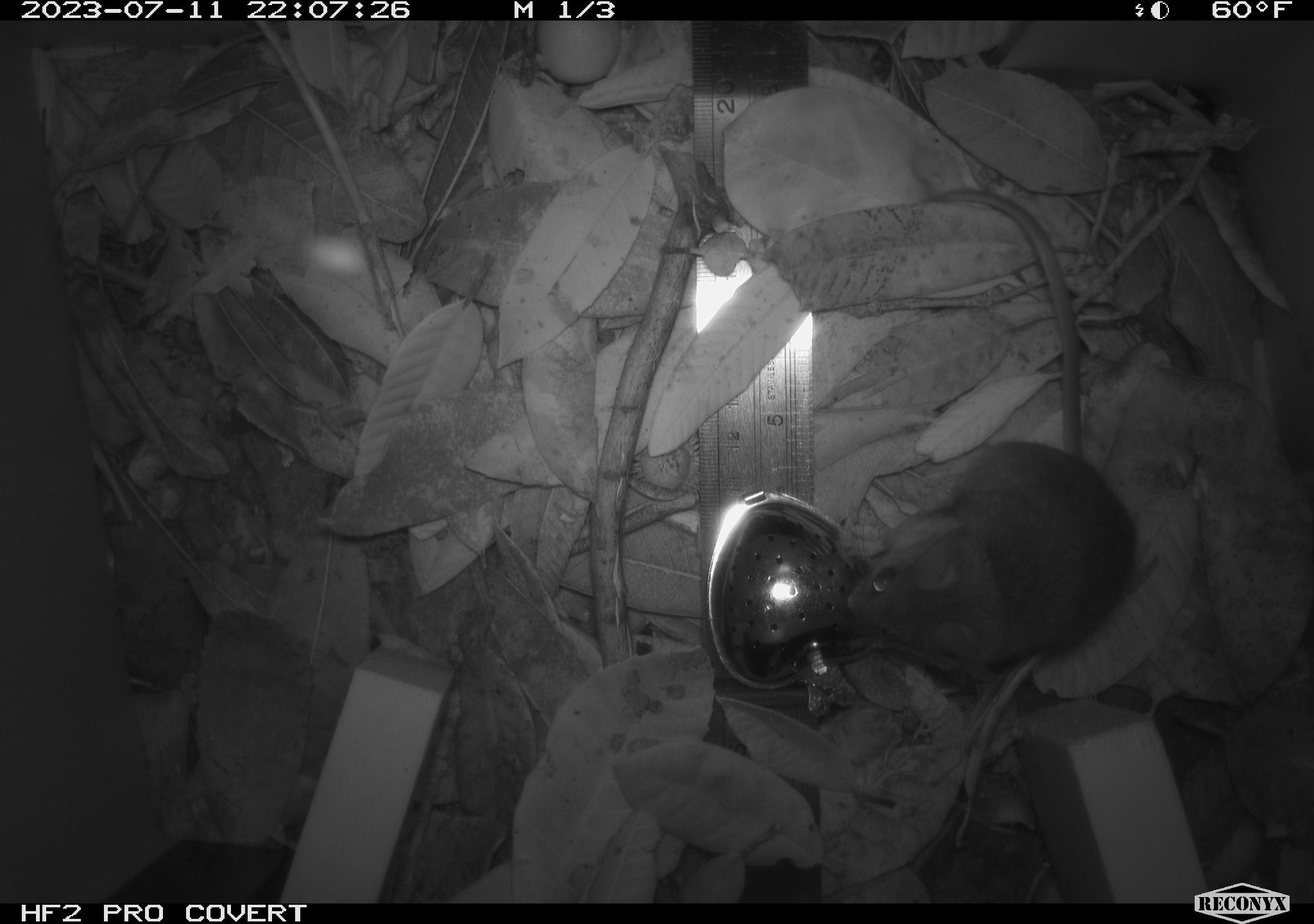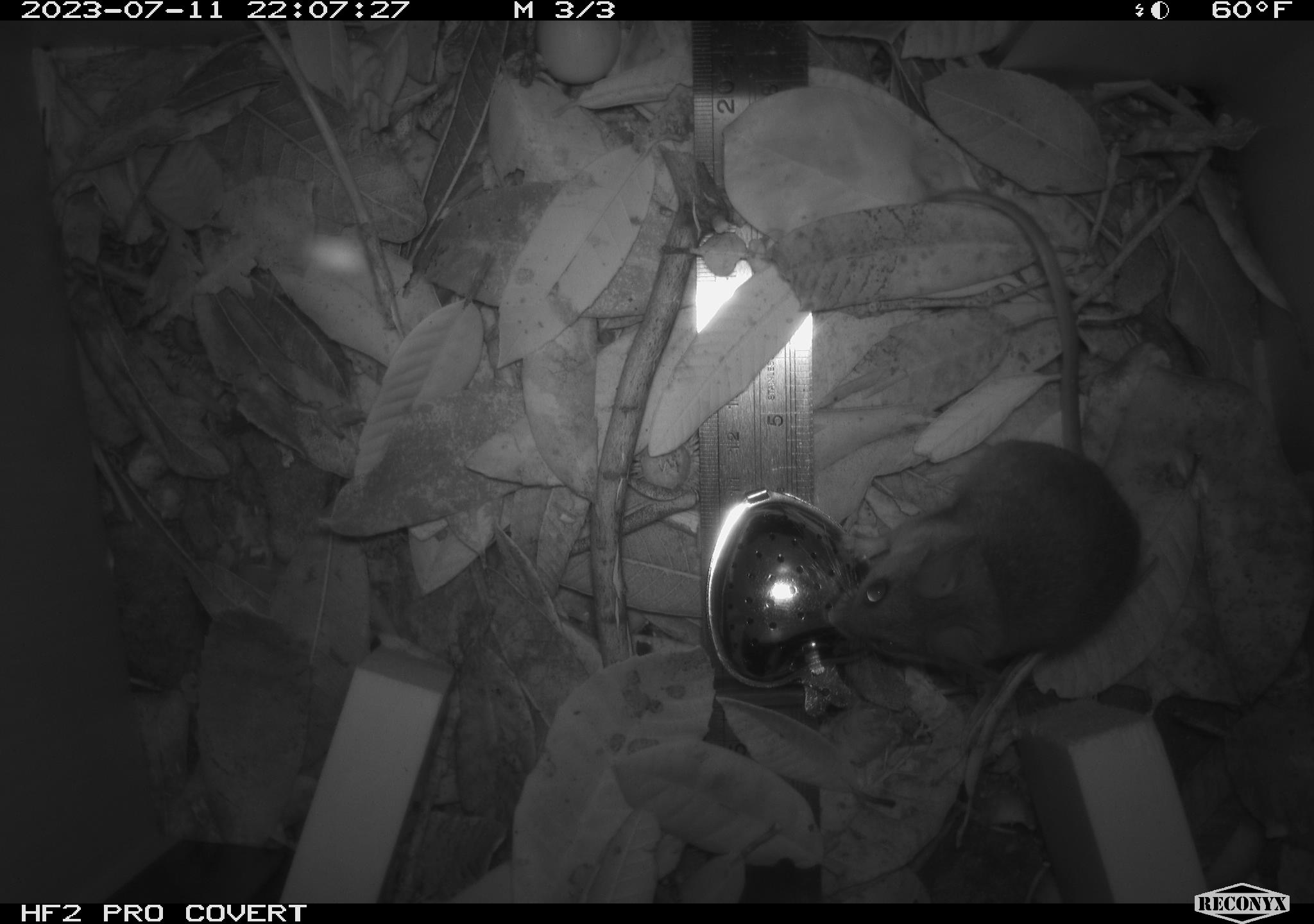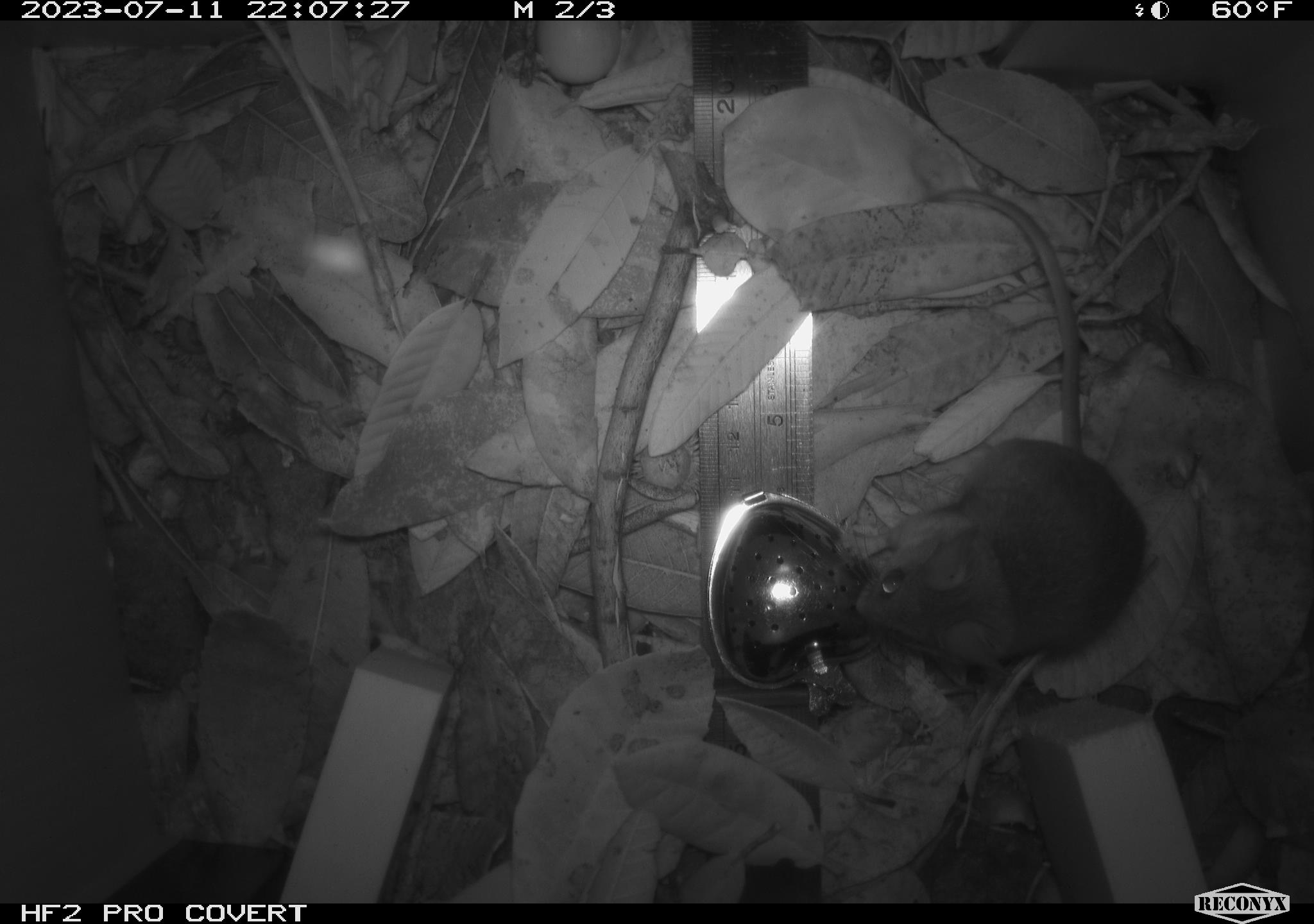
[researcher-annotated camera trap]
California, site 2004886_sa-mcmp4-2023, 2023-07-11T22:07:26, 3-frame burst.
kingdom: Animalia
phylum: Chordata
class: Mammalia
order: Rodentia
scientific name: Rodentia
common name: mouse species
Mouse species (Rodentia).